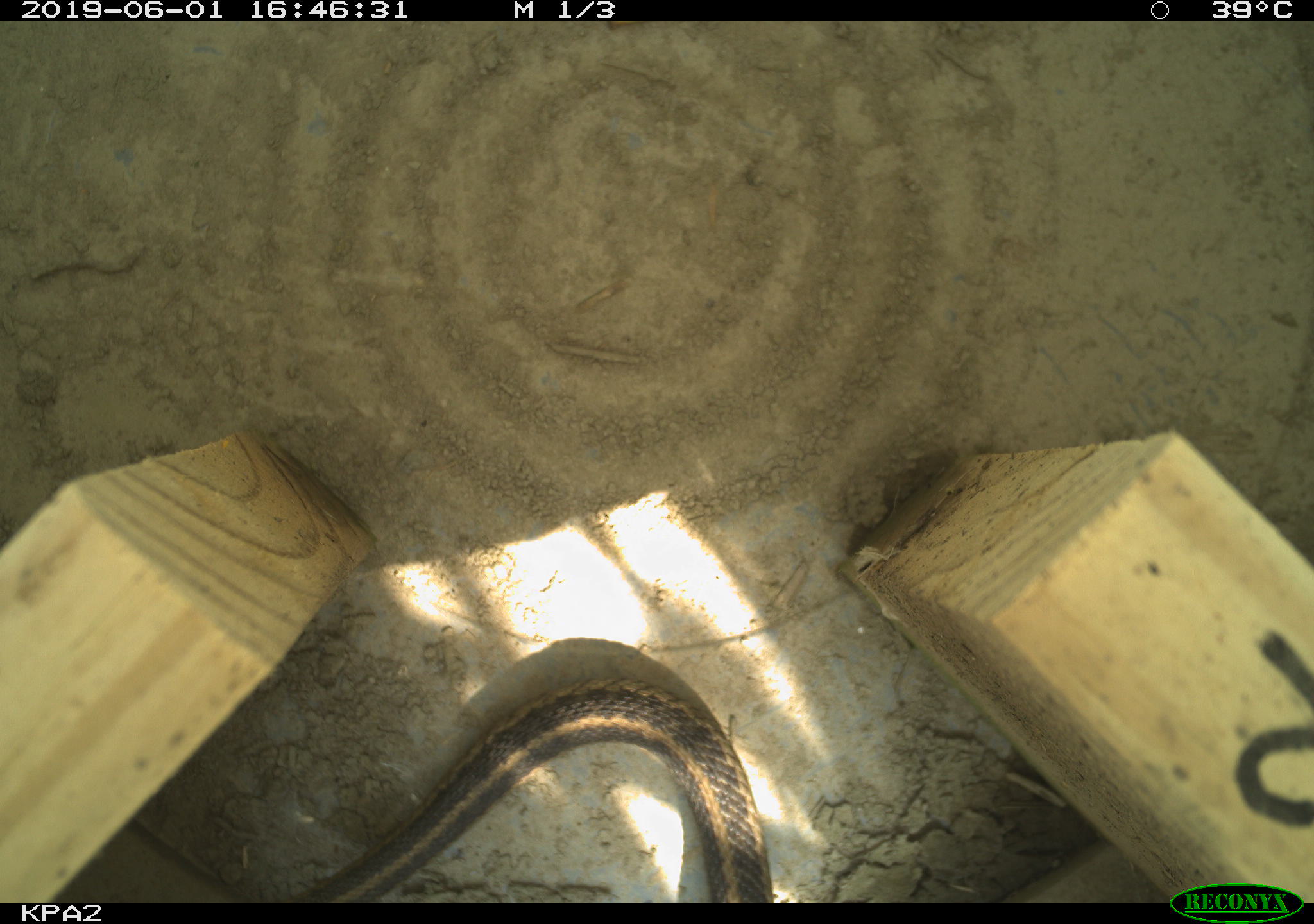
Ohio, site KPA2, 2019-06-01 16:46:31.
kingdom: Animalia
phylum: Chordata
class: Reptilia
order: Squamata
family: Colubridae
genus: Thamnophis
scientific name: Thamnophis sirtalis sirtalis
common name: eastern gartersnake